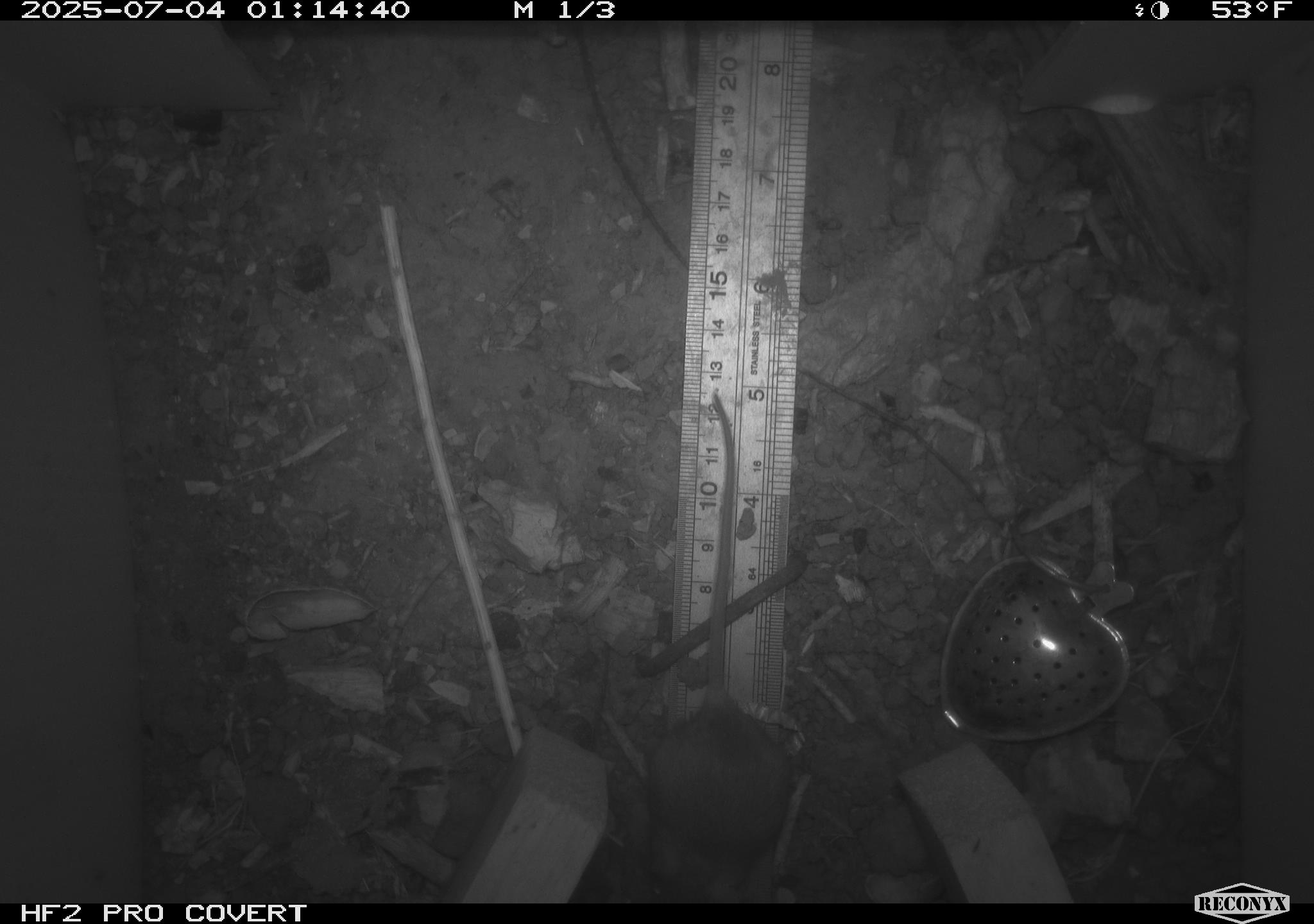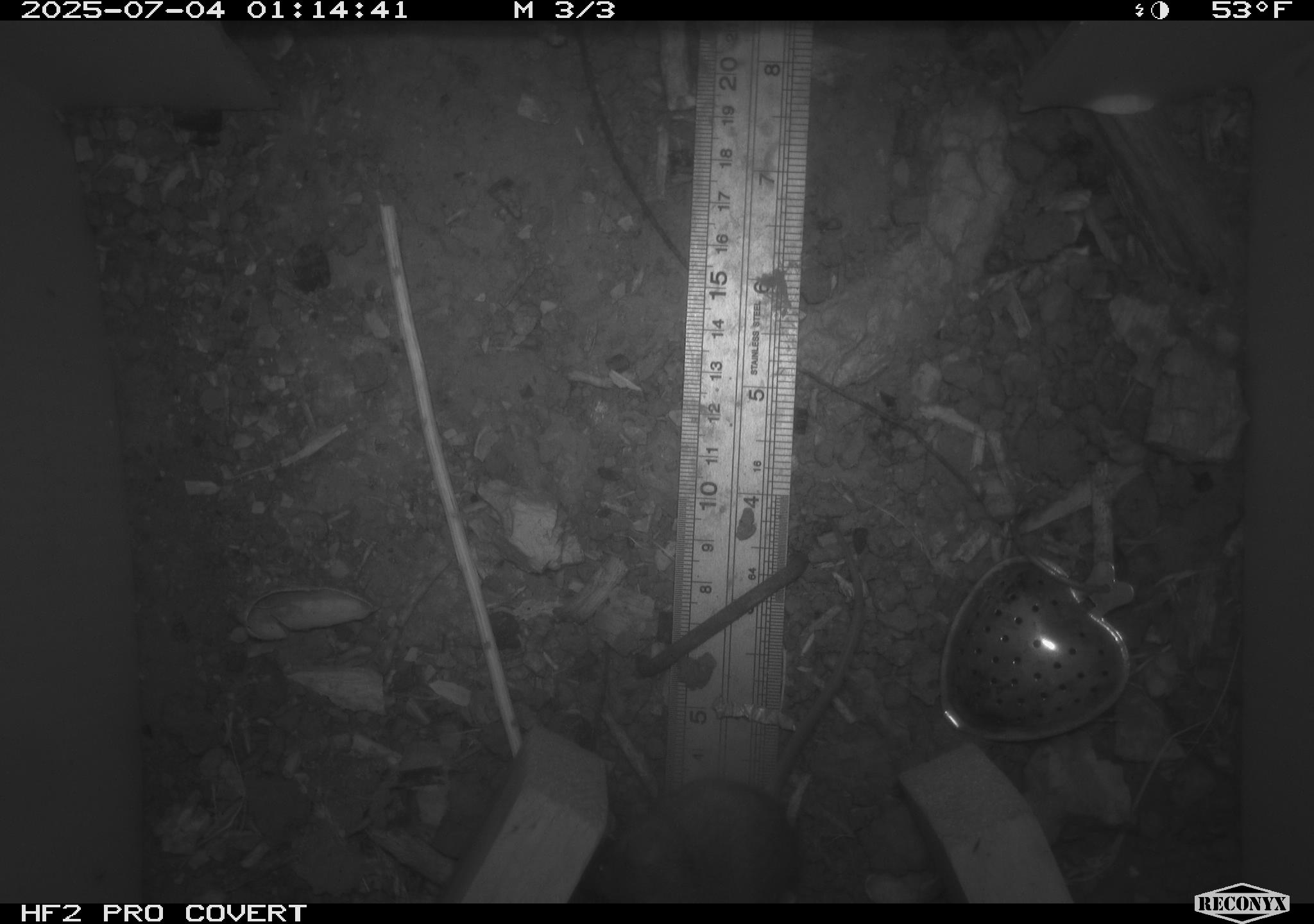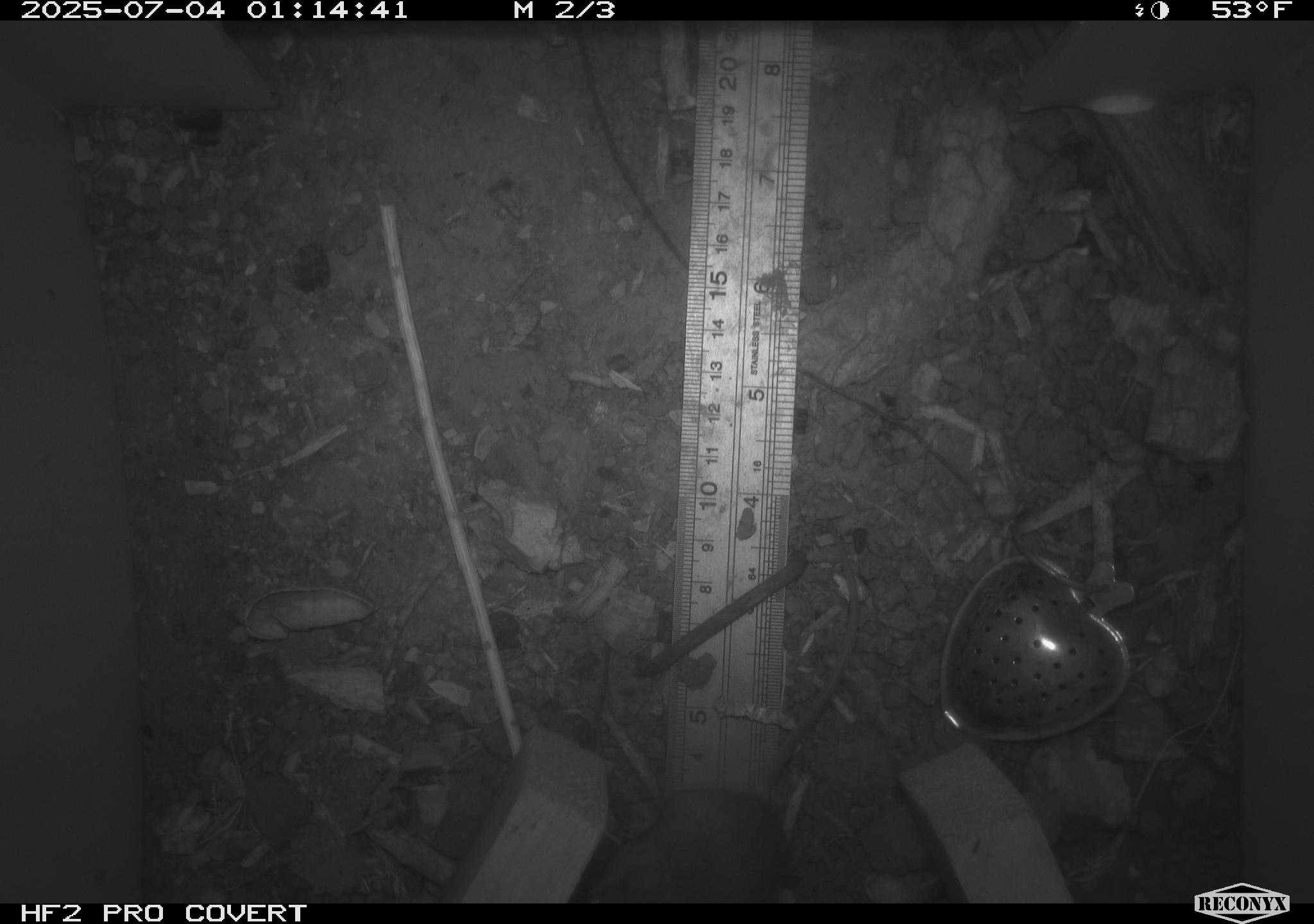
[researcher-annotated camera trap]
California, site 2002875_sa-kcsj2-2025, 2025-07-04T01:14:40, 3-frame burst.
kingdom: Animalia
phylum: Chordata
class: Mammalia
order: Rodentia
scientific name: Rodentia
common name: rodent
Rodent (Rodentia).